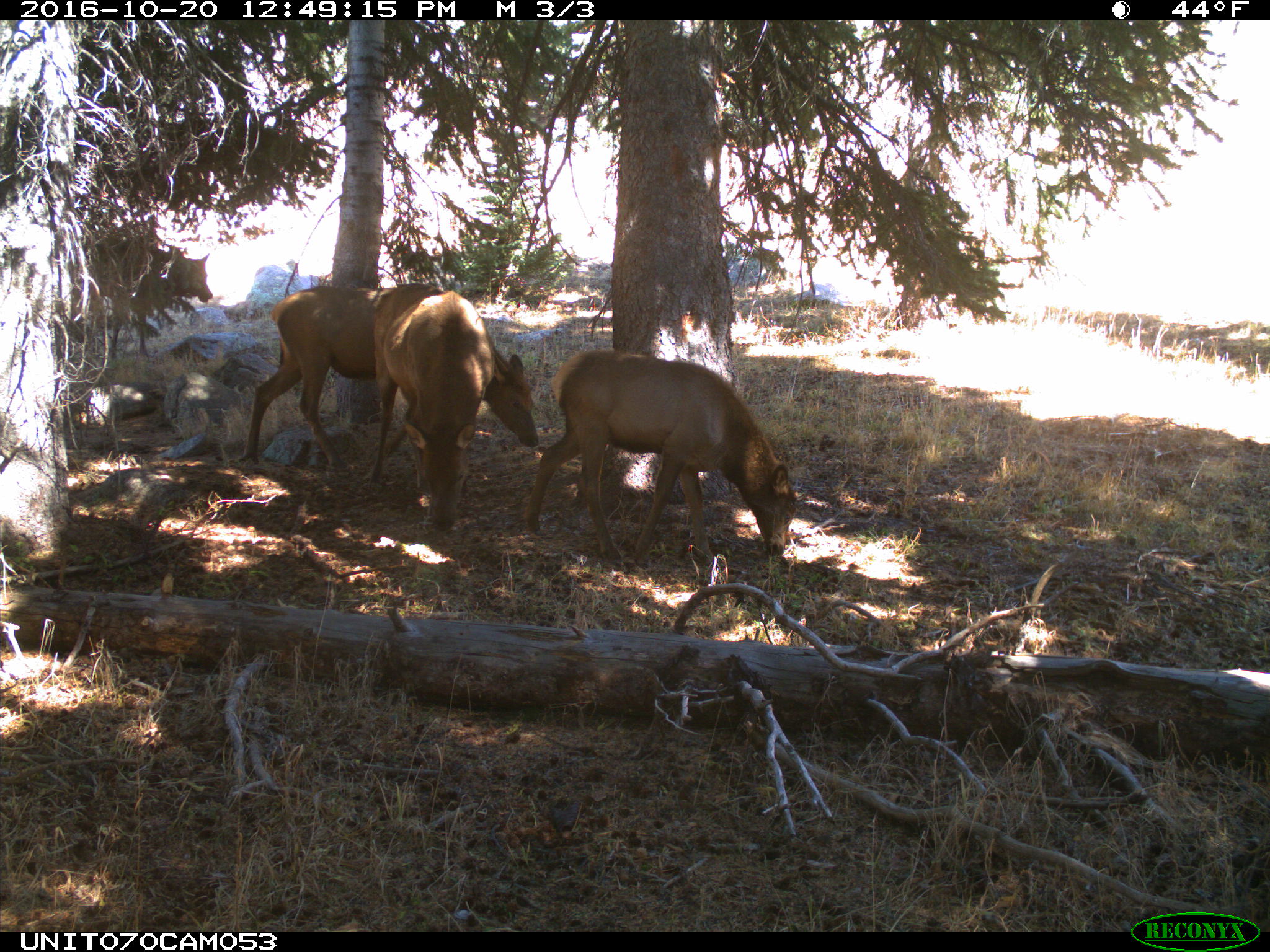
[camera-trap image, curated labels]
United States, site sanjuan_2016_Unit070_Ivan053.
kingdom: Animalia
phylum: Chordata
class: Mammalia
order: Artiodactyla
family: Cervidae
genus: Cervus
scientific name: Cervus elaphus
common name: red deer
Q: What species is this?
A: Cervus elaphus (red deer).